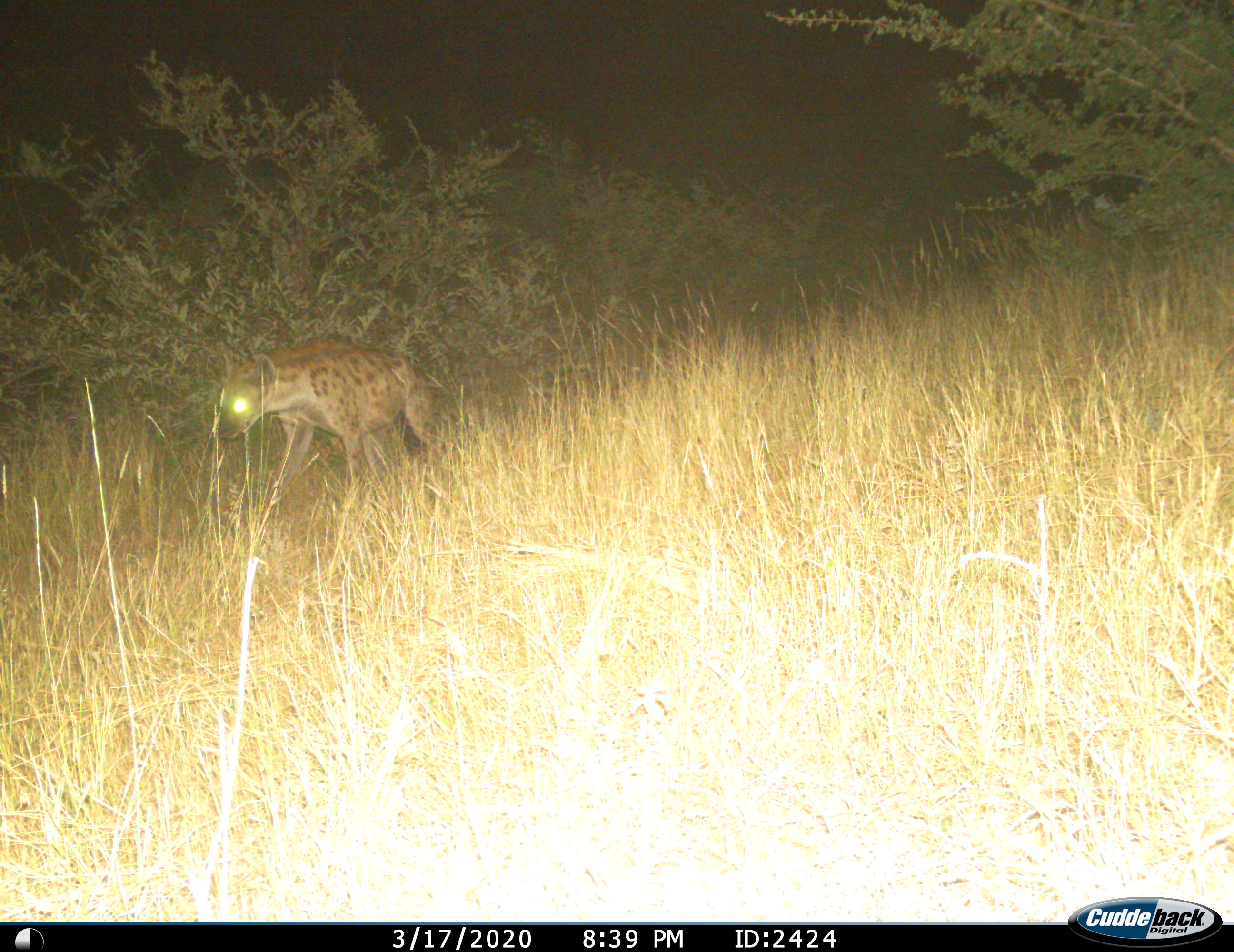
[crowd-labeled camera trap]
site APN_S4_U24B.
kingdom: Animalia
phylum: Chordata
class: Mammalia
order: Carnivora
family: Hyaenidae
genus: Crocuta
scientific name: Crocuta crocuta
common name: spotted hyena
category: hyenaspotted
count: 1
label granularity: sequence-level